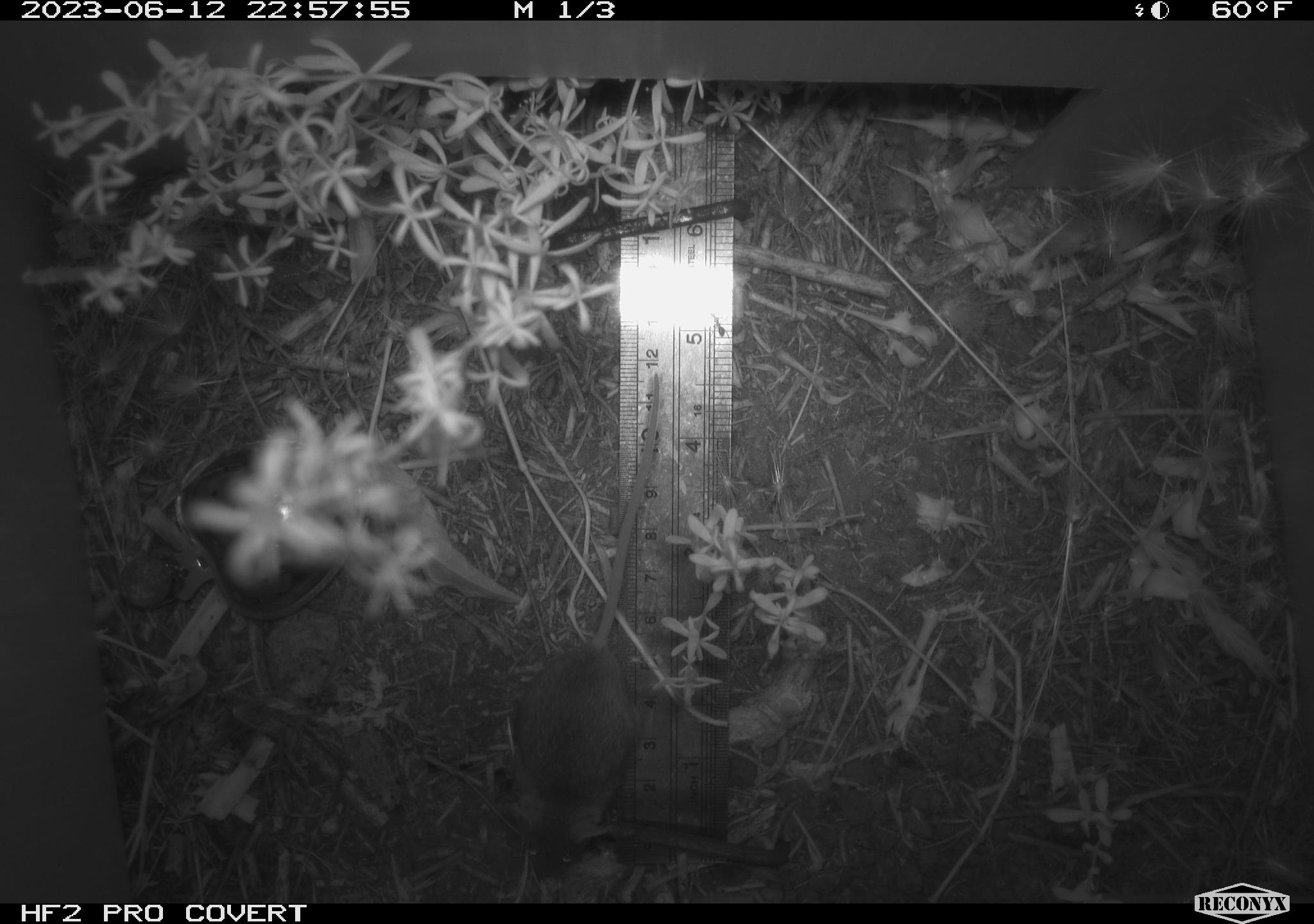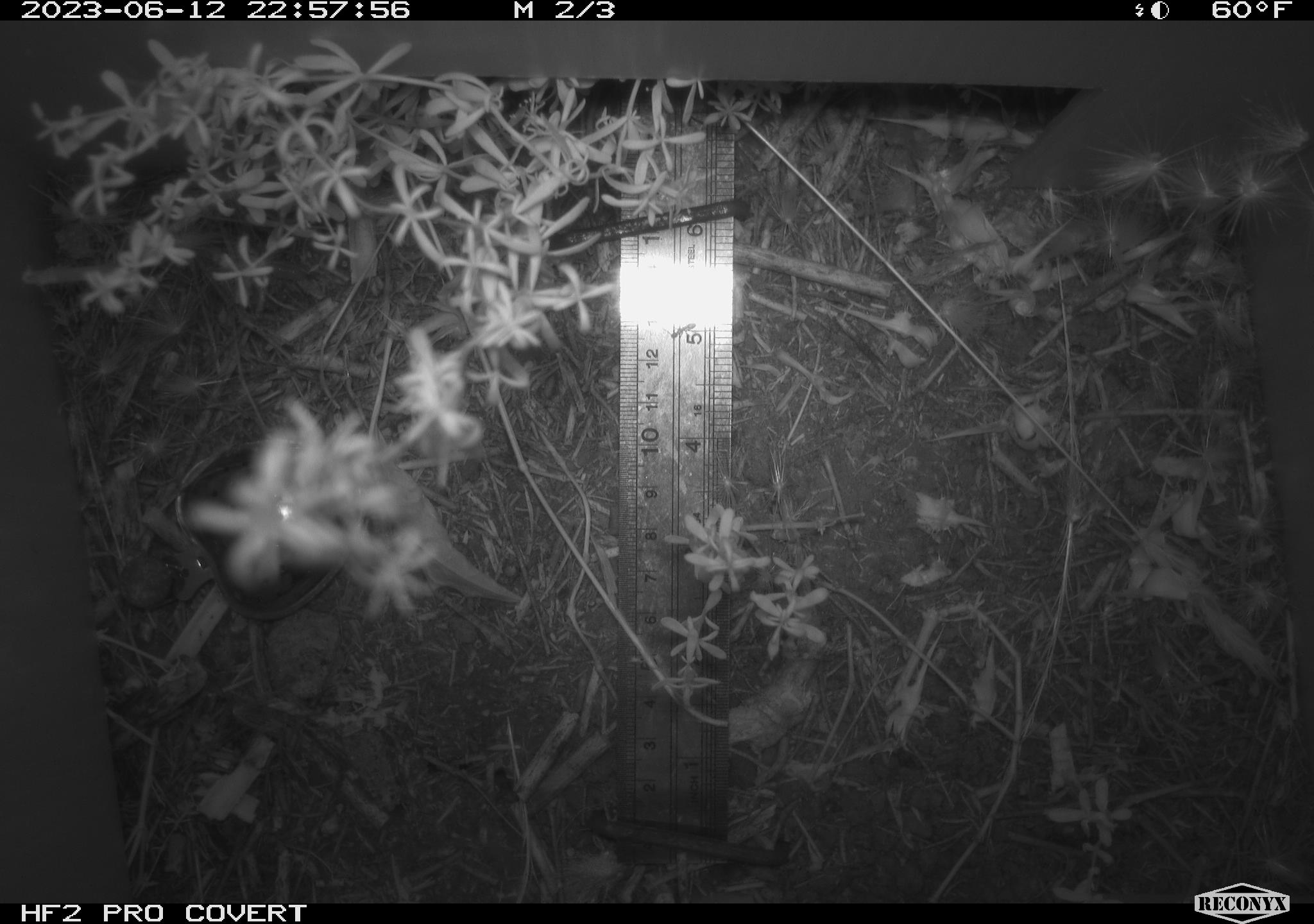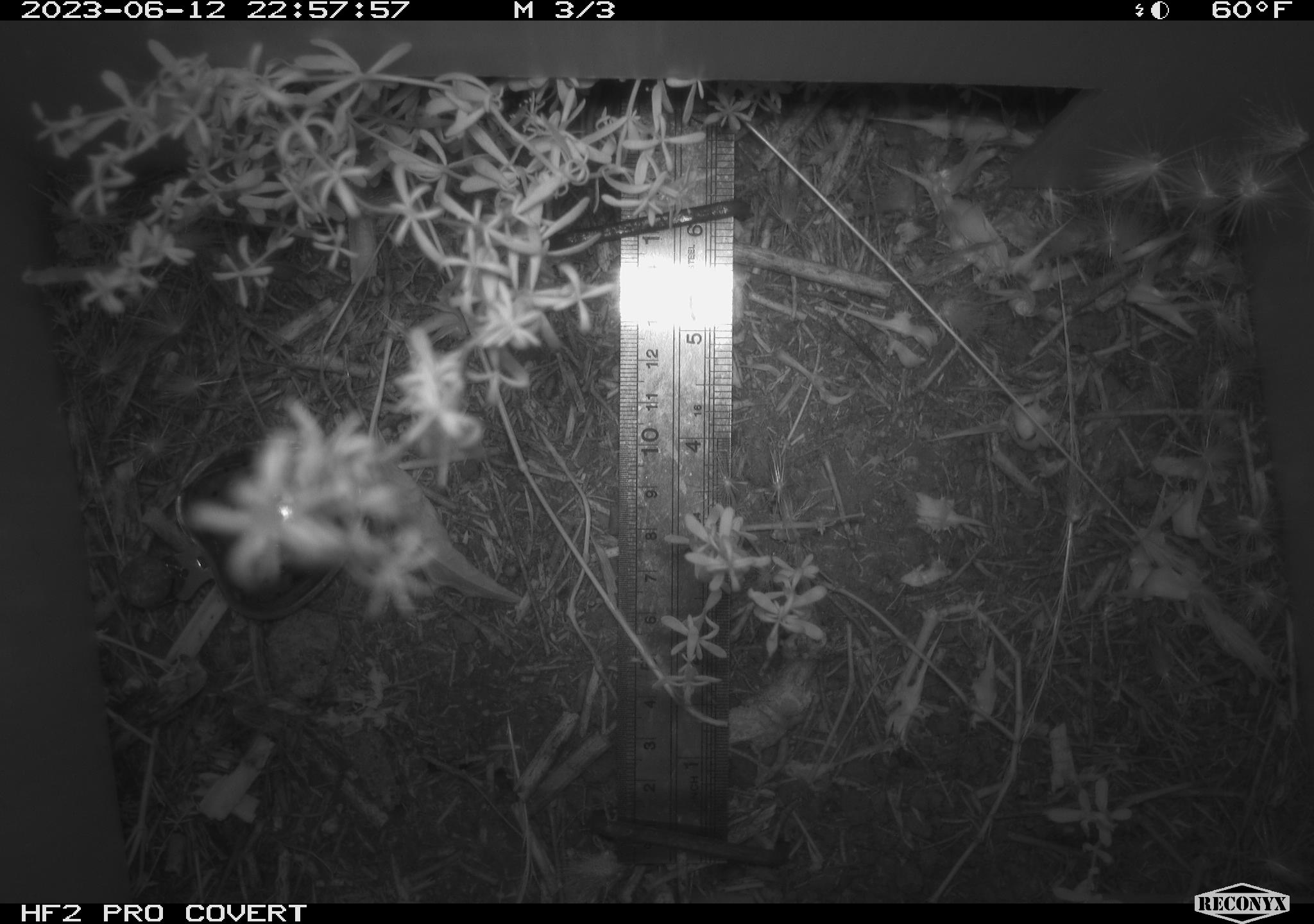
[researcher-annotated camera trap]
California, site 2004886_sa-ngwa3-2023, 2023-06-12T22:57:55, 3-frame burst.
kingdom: Animalia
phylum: Chordata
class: Mammalia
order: Rodentia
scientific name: Rodentia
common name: mouse species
Mouse species (Rodentia).